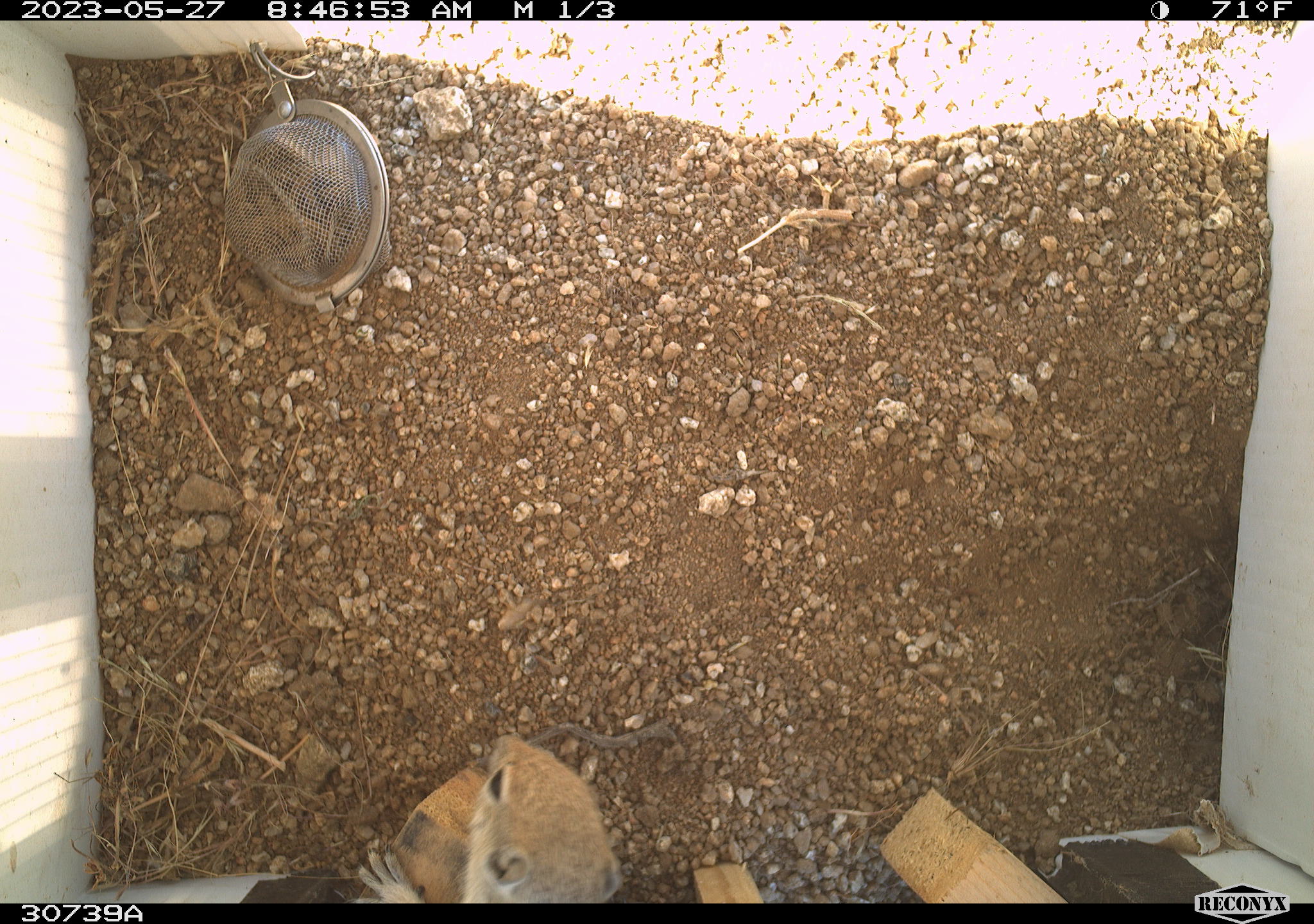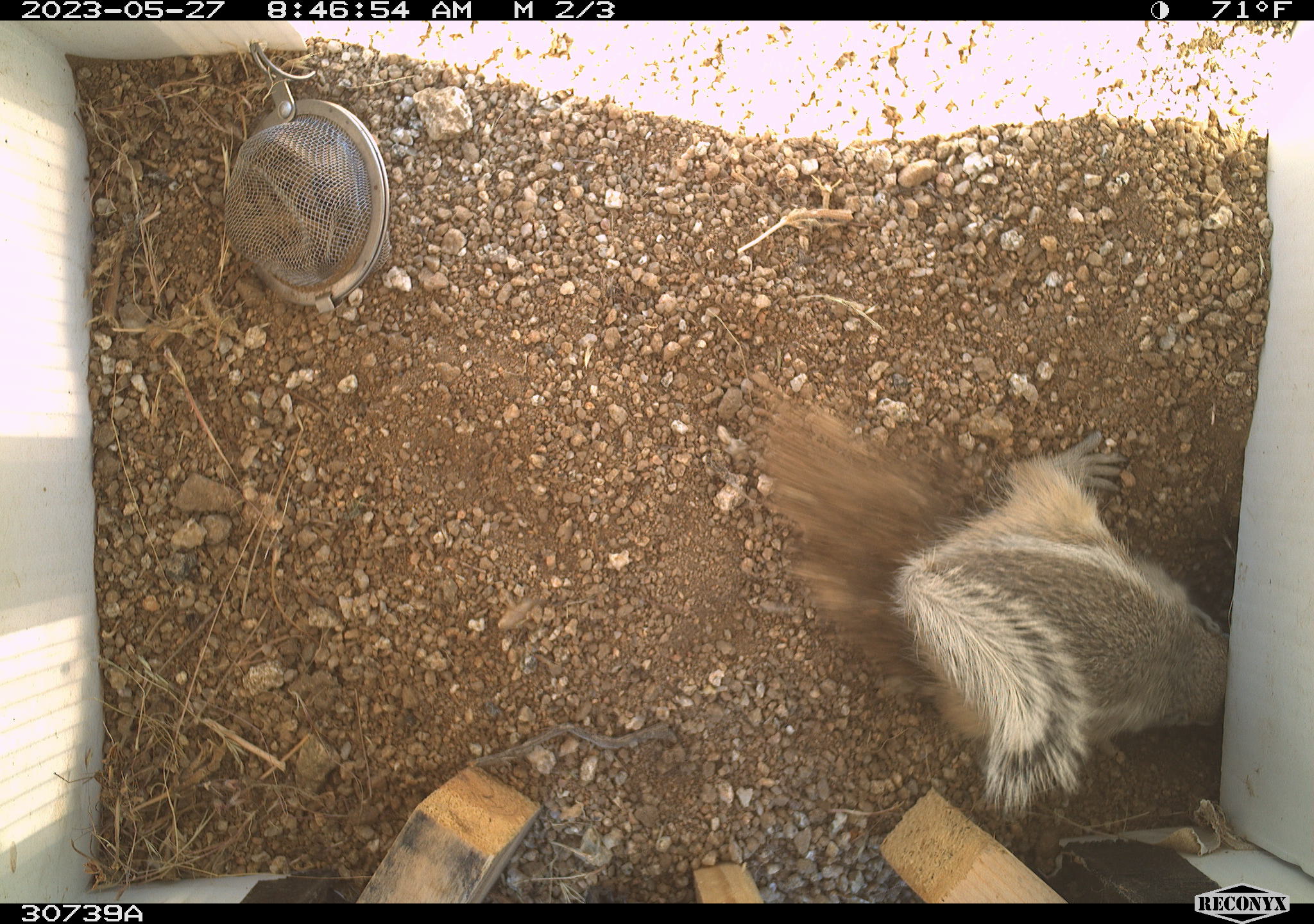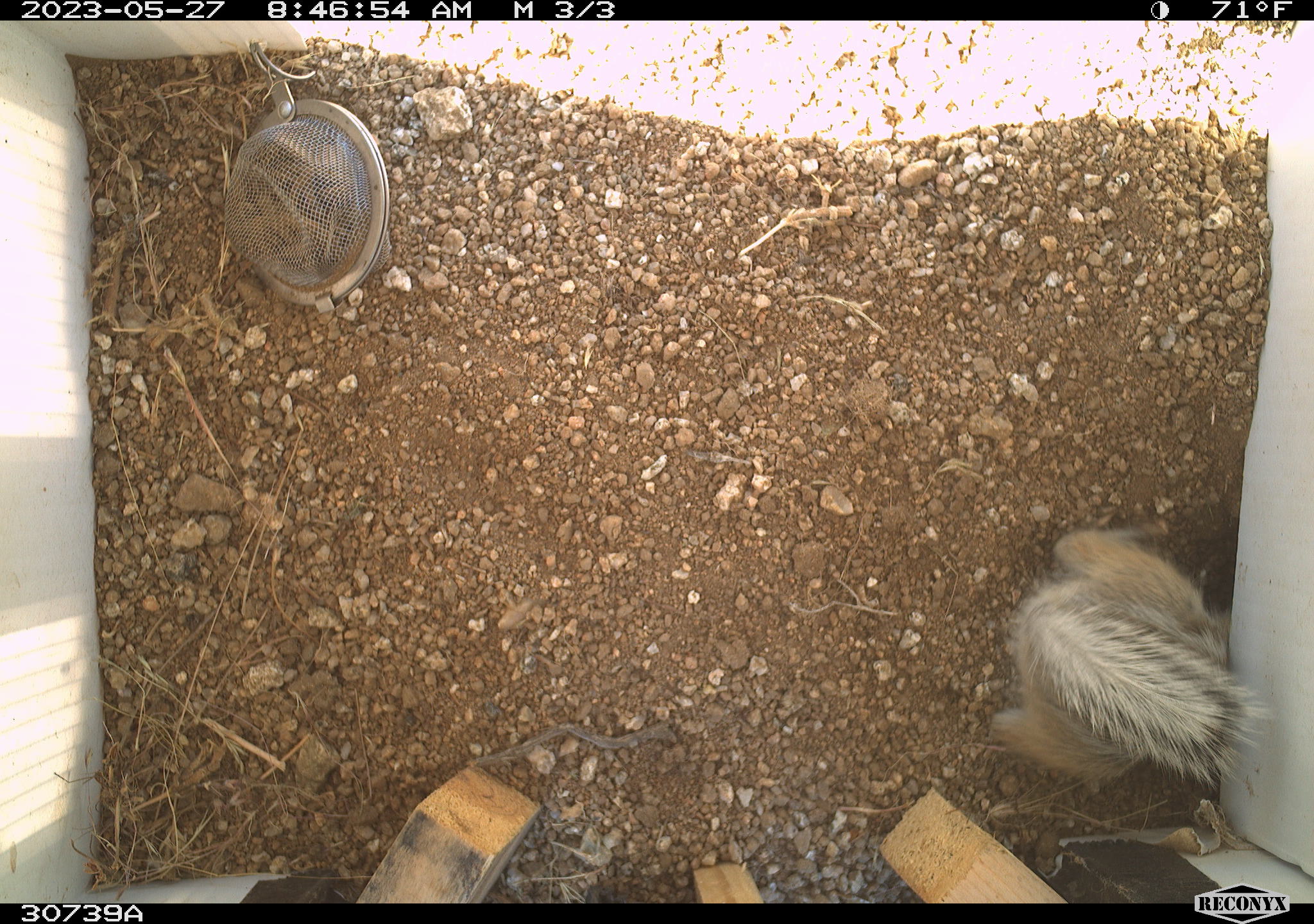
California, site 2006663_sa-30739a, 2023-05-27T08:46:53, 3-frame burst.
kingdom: Animalia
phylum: Chordata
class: Mammalia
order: Rodentia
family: Sciuridae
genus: Ammospermophilus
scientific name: Ammospermophilus leucurus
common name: white-tailed antelope squirrel